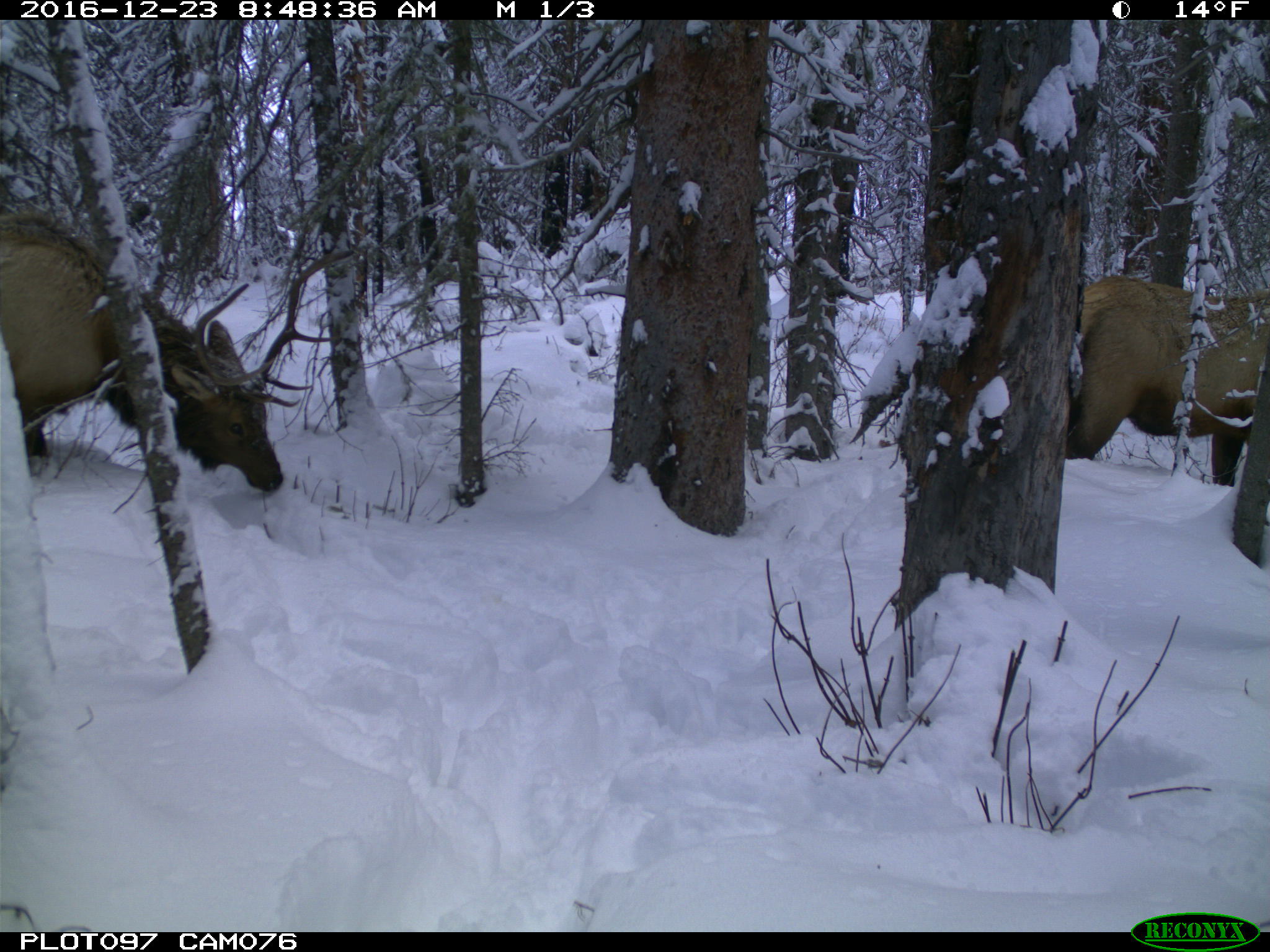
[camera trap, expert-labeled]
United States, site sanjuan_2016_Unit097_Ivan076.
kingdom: Animalia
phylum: Chordata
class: Mammalia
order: Artiodactyla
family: Cervidae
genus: Cervus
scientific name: Cervus elaphus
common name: red deer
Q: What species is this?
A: Cervus elaphus (red deer).